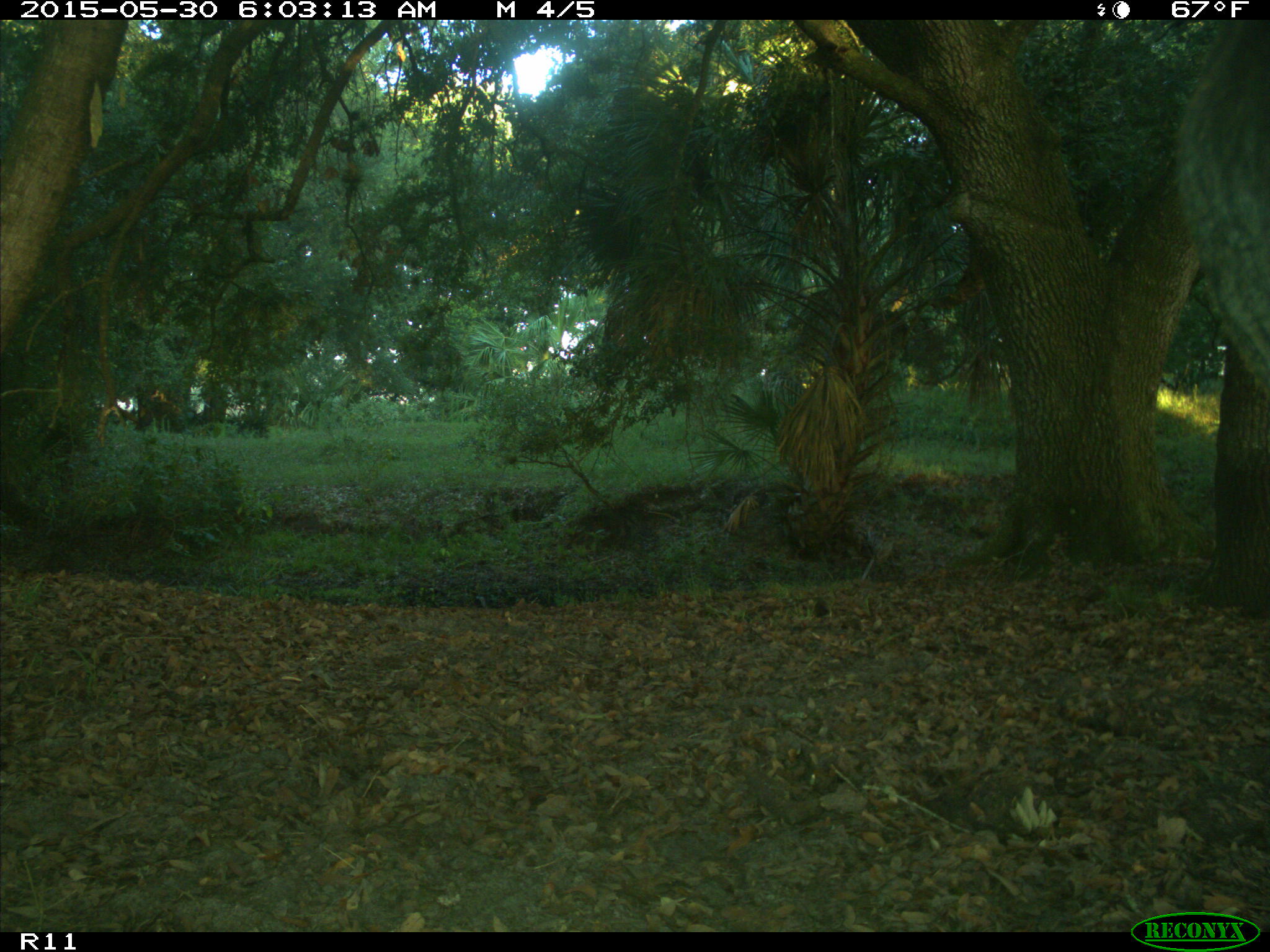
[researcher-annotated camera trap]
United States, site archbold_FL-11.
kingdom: Animalia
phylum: Chordata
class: Mammalia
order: Artiodactyla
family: Bovidae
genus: Bos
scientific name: Bos taurus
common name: domestic cow